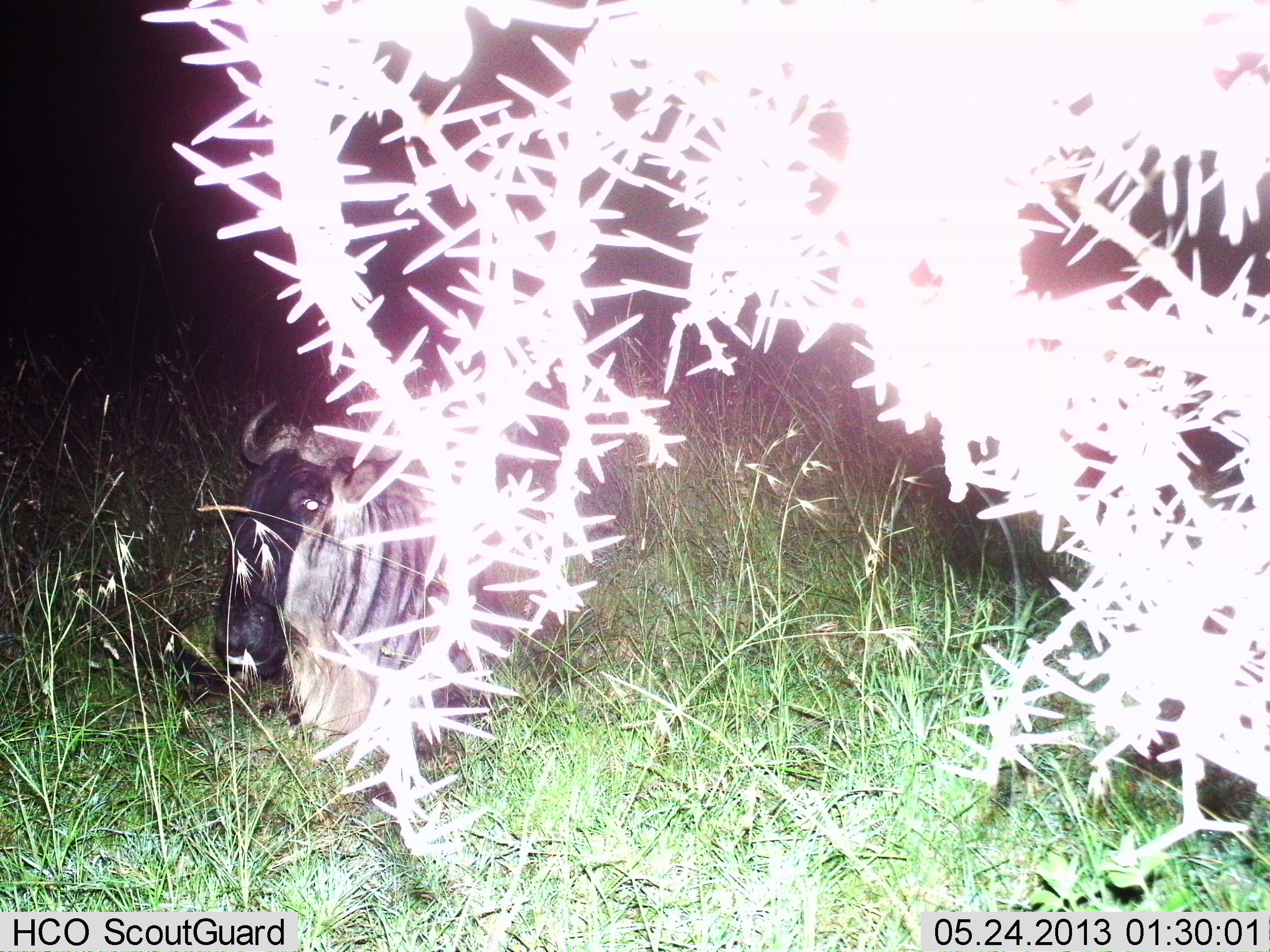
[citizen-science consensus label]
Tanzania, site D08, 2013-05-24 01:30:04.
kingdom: Animalia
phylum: Chordata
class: Mammalia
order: Artiodactyla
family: Bovidae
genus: Connochaetes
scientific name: Connochaetes taurinus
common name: blue wildebeest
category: wildebeest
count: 1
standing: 20%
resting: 80%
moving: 0%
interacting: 0%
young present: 0%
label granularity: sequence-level